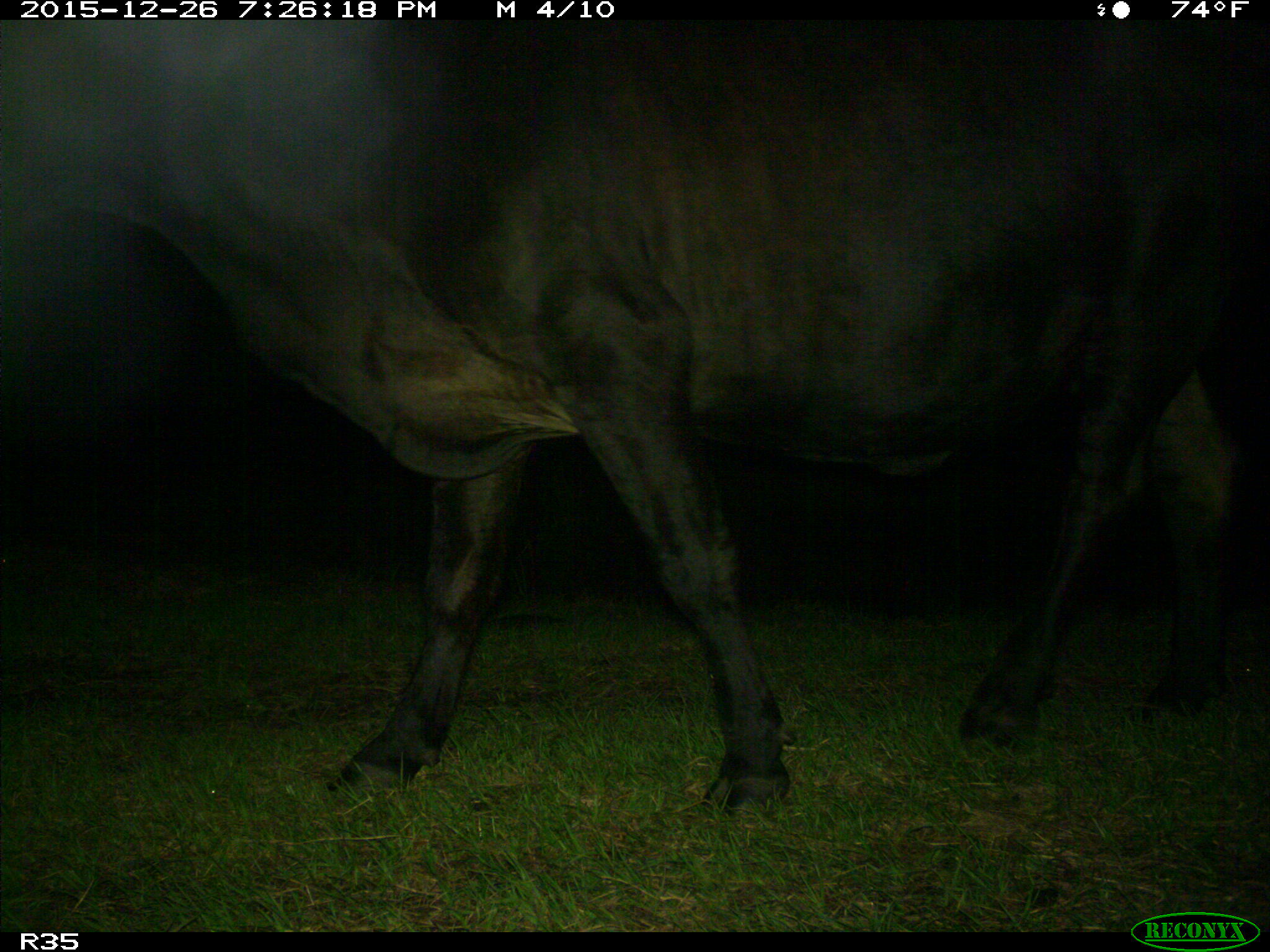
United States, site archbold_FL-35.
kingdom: Animalia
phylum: Chordata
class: Mammalia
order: Artiodactyla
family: Bovidae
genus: Bos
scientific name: Bos taurus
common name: domestic cow